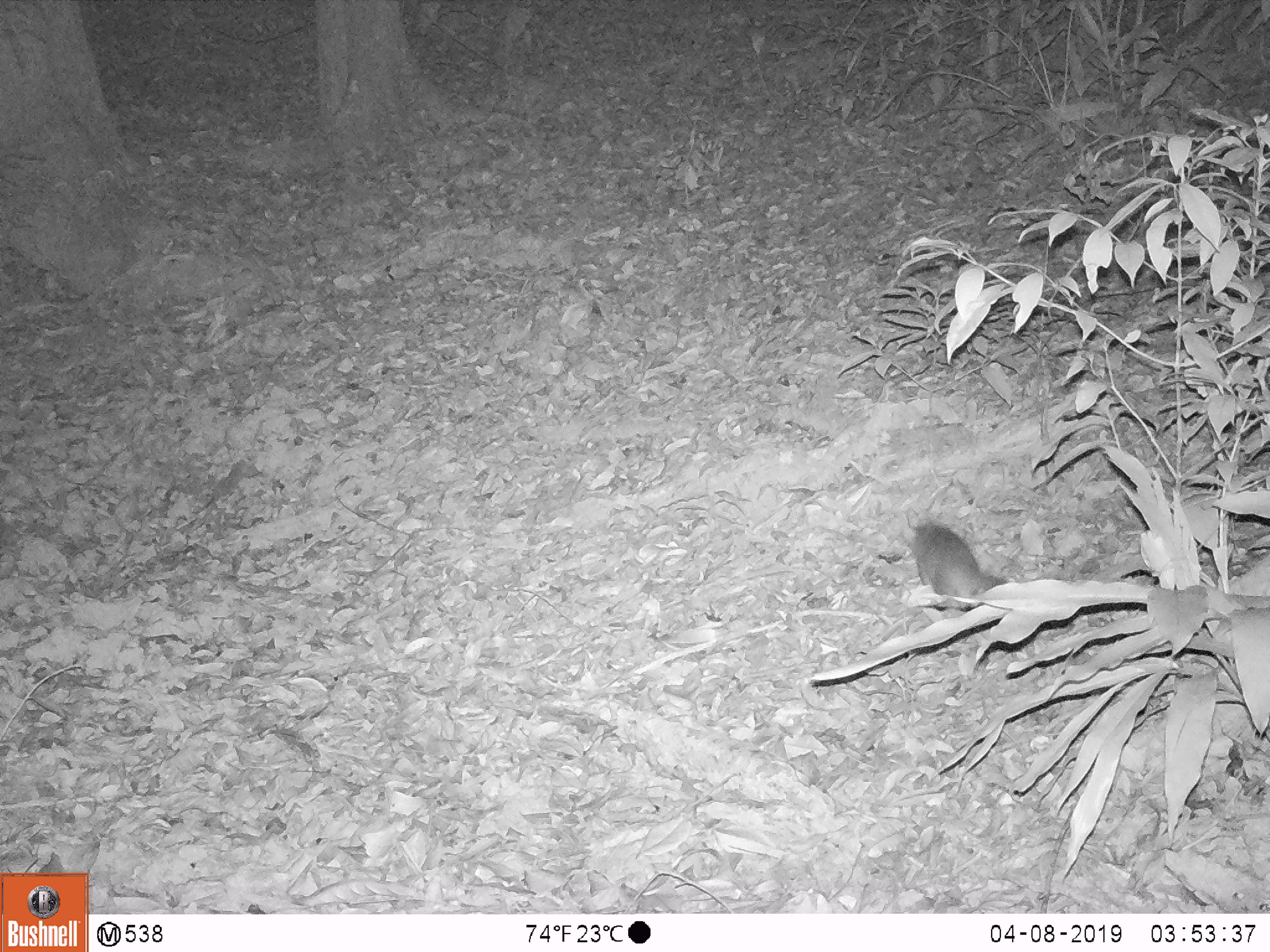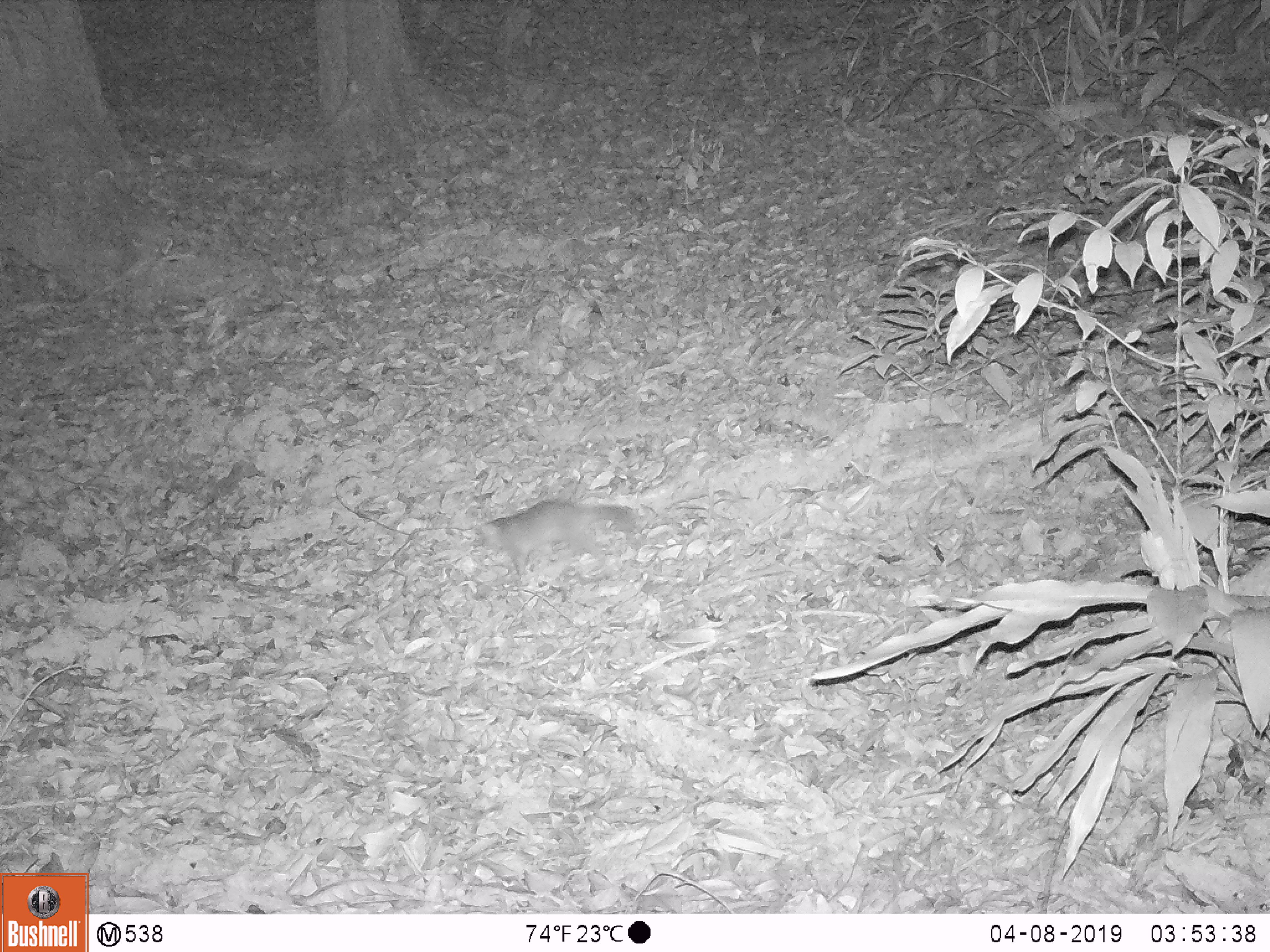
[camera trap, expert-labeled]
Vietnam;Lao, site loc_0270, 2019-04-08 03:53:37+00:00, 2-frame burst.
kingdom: Animalia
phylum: Chordata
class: Mammalia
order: Carnivora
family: Mustelidae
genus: Melogale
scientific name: Melogale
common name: ferret badger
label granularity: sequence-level